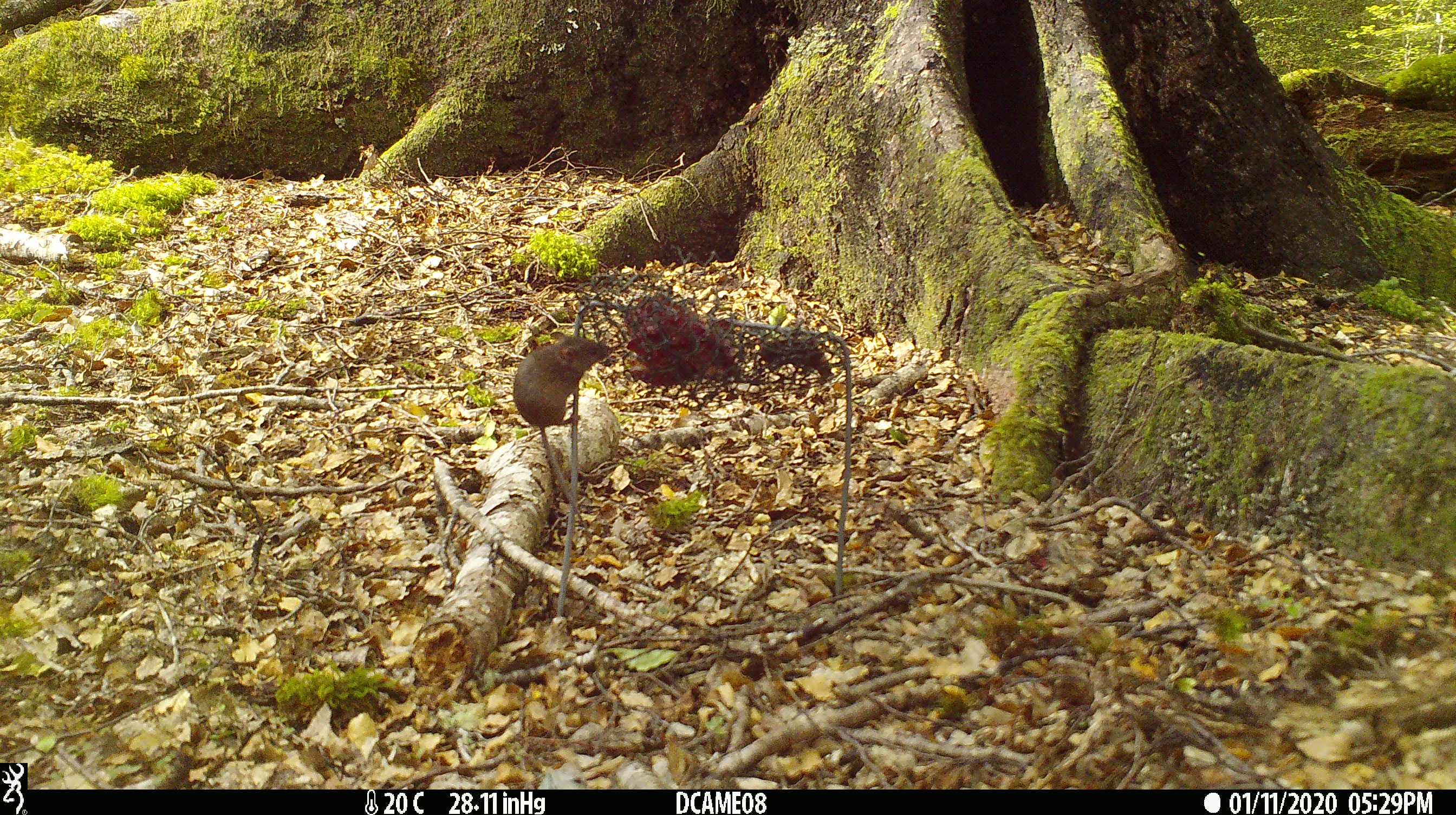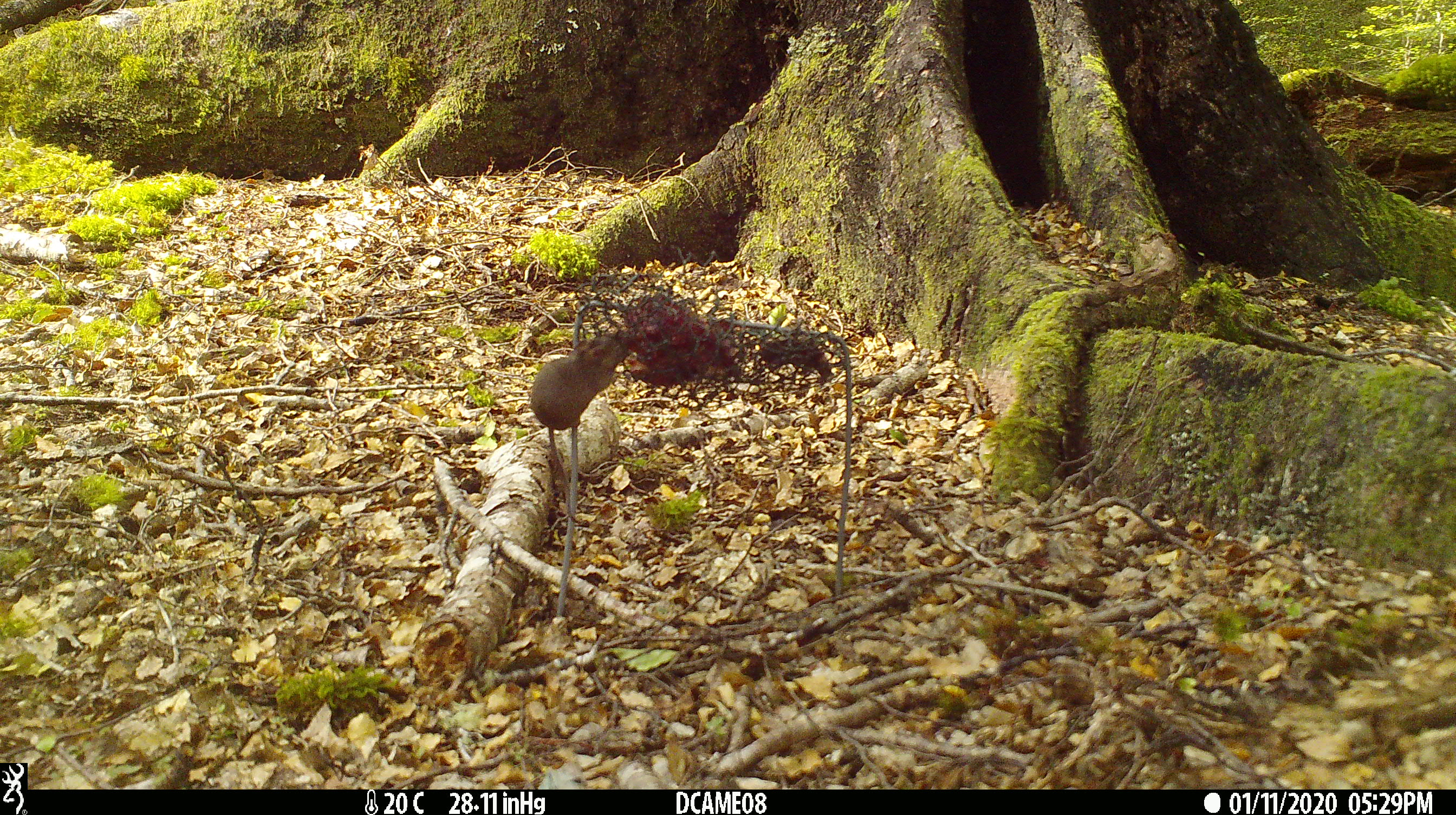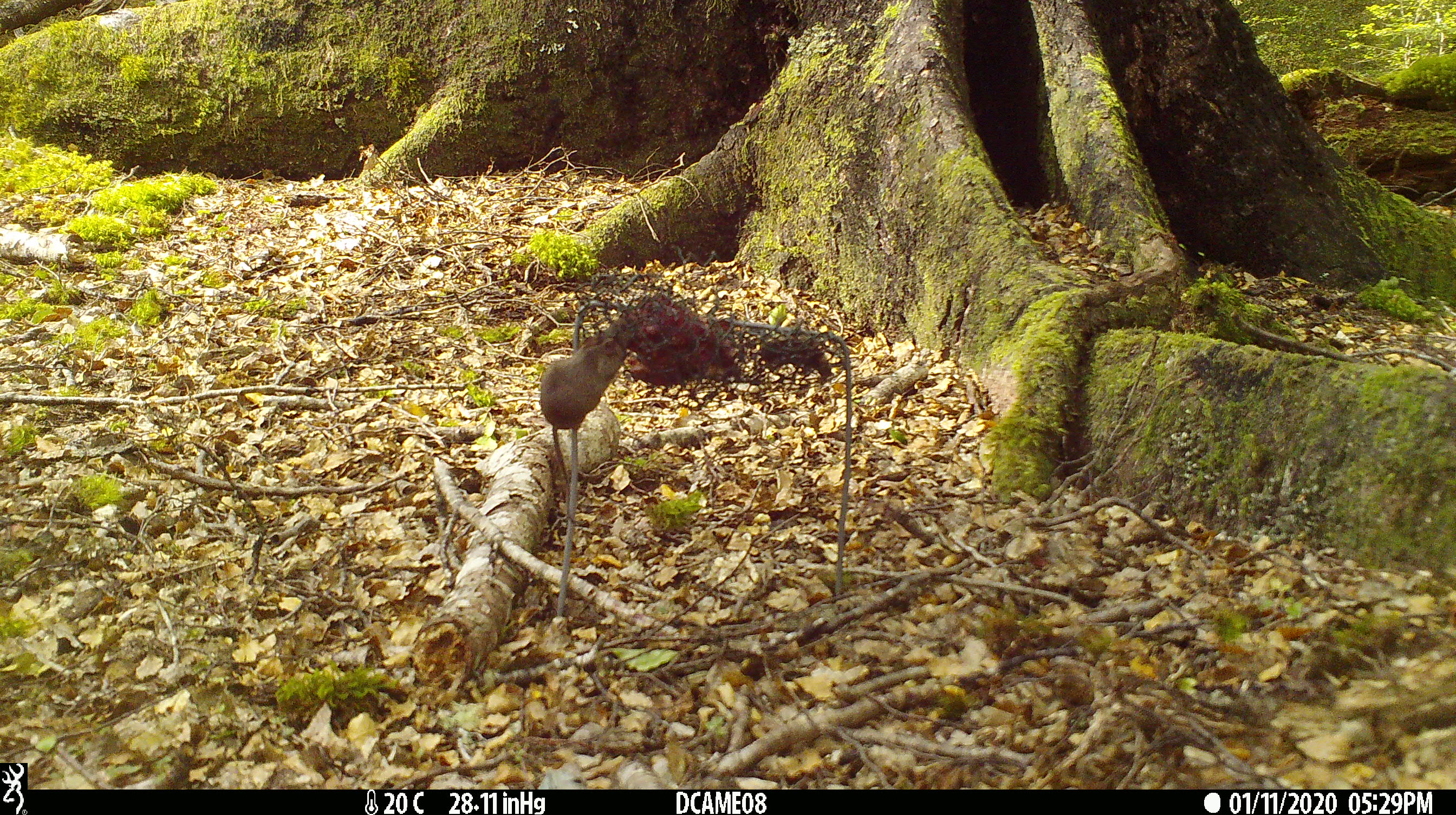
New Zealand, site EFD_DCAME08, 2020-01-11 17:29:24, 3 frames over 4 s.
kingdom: Animalia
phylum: Chordata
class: Mammalia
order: Rodentia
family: Muridae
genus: Mus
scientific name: Mus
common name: mouse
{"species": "mouse (Mus)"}